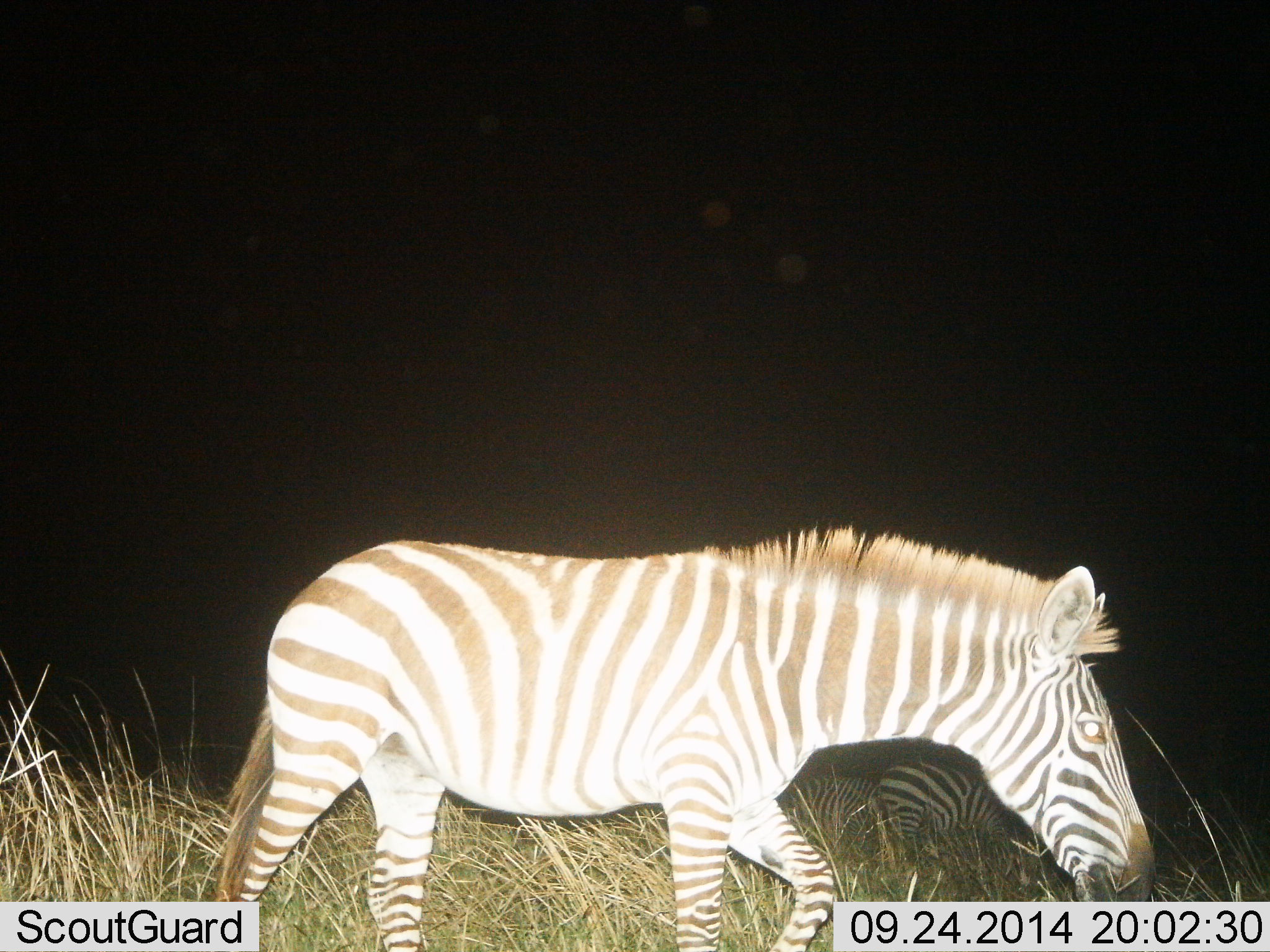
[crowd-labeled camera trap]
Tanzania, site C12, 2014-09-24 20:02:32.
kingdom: Animalia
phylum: Chordata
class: Mammalia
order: Perissodactyla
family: Equidae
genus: Equus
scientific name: Equus quagga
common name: plains zebra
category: zebra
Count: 1.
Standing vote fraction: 40%.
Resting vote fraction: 0%.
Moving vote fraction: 70%.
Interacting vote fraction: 0%.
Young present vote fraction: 0%.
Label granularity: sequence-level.